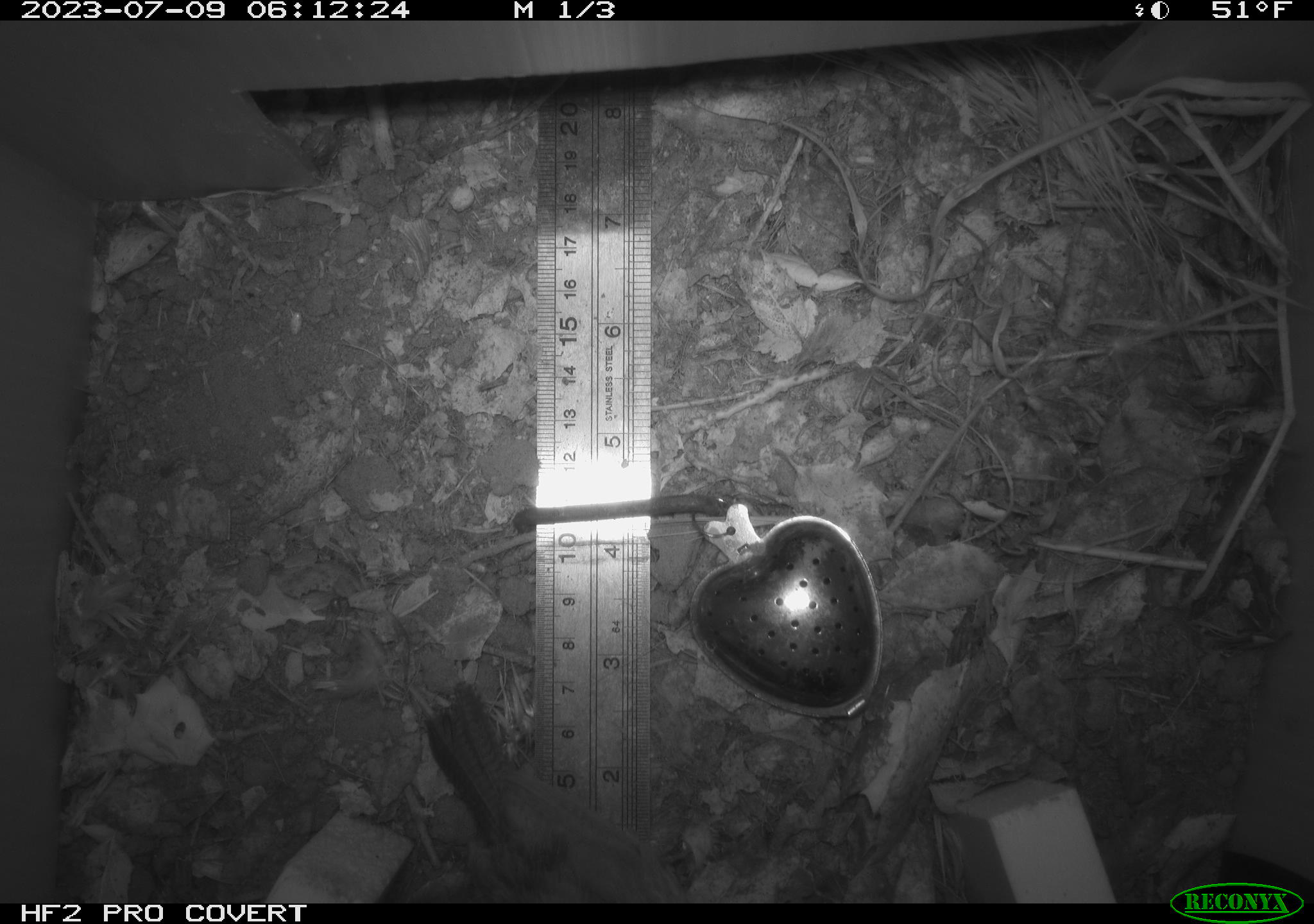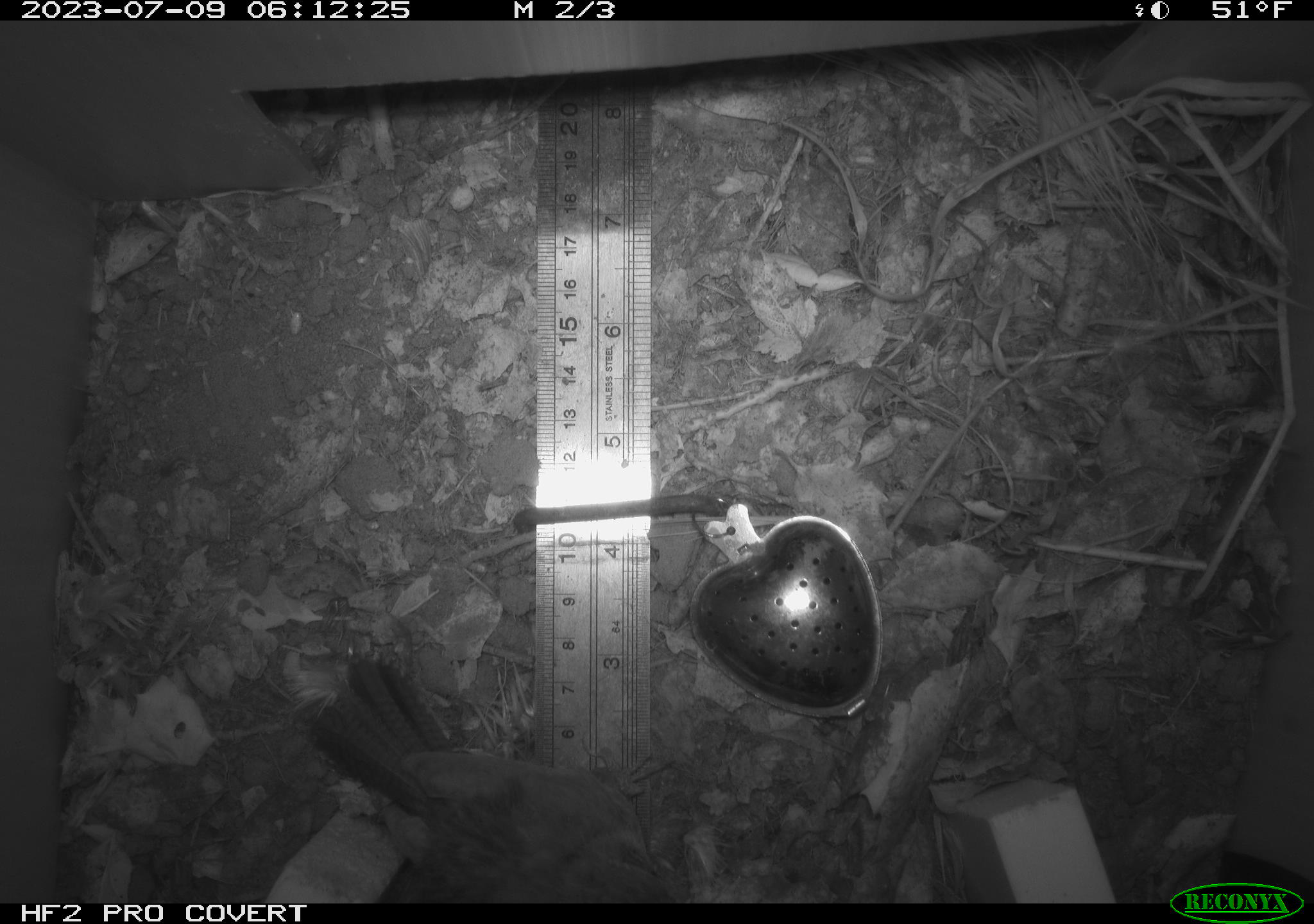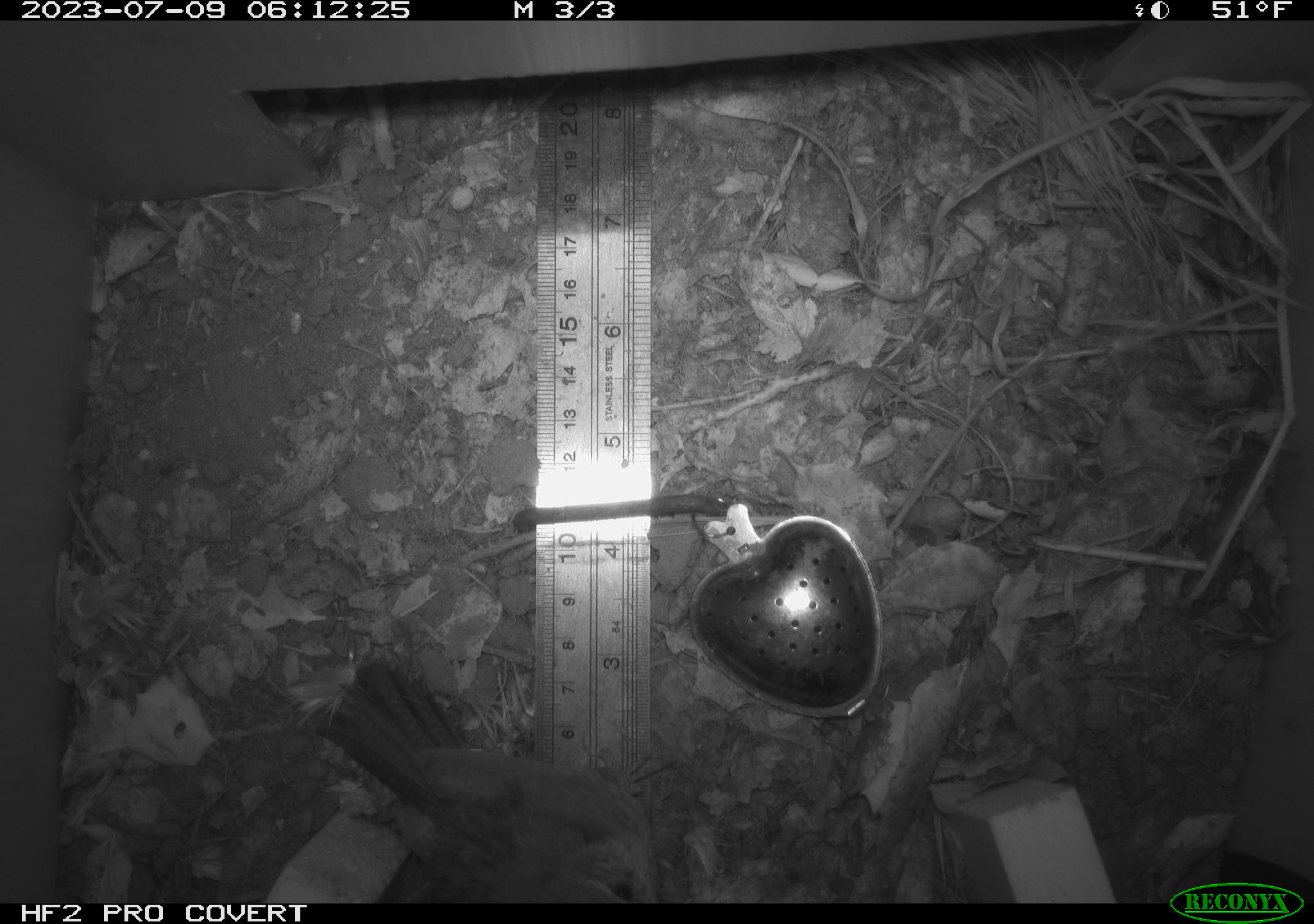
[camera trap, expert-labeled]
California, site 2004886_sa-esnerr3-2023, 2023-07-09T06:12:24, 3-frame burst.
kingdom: Animalia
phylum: Chordata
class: Aves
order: Passeriformes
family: Troglodytidae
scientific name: Troglodytidae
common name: wren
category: troglodytidae family